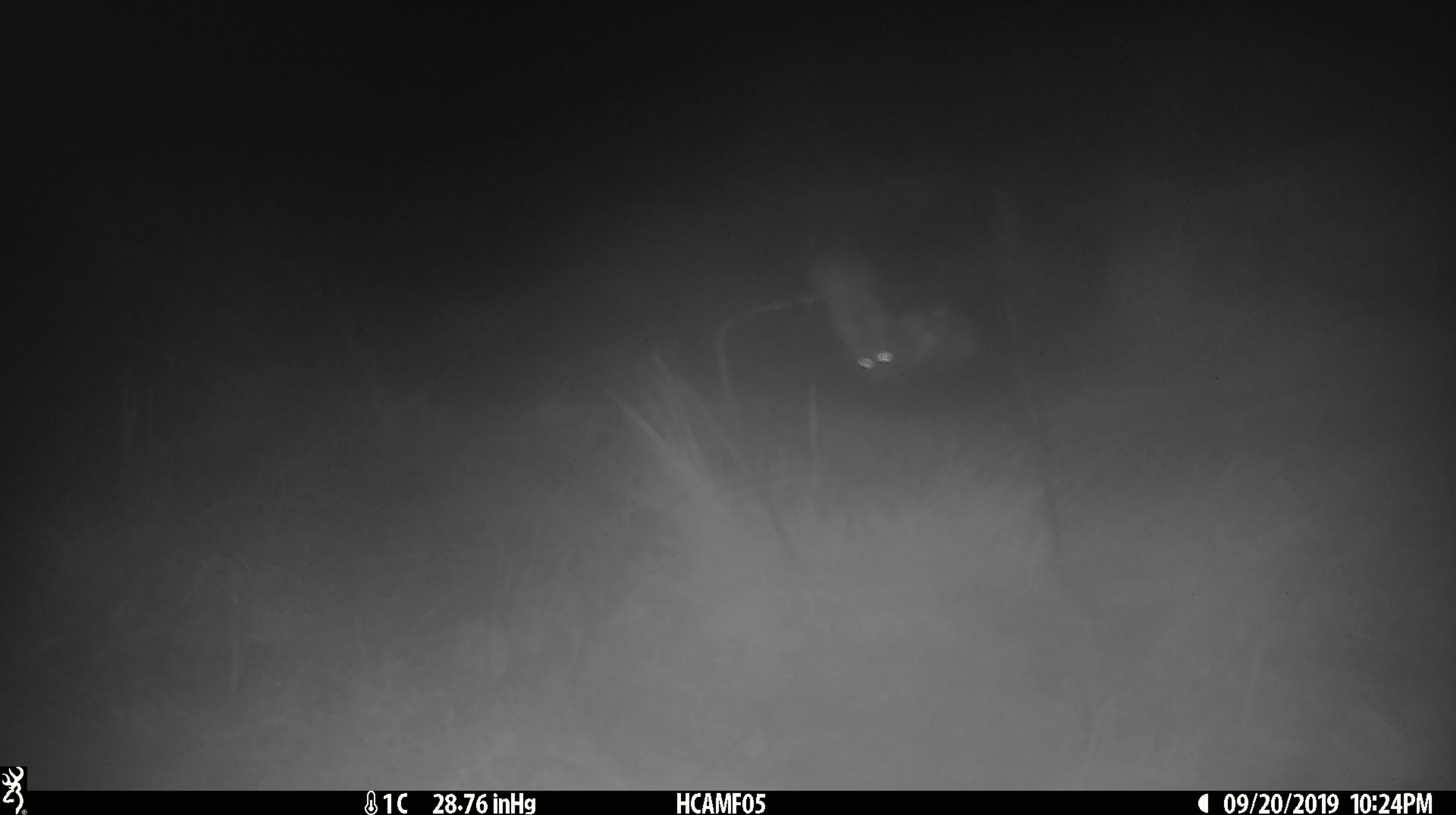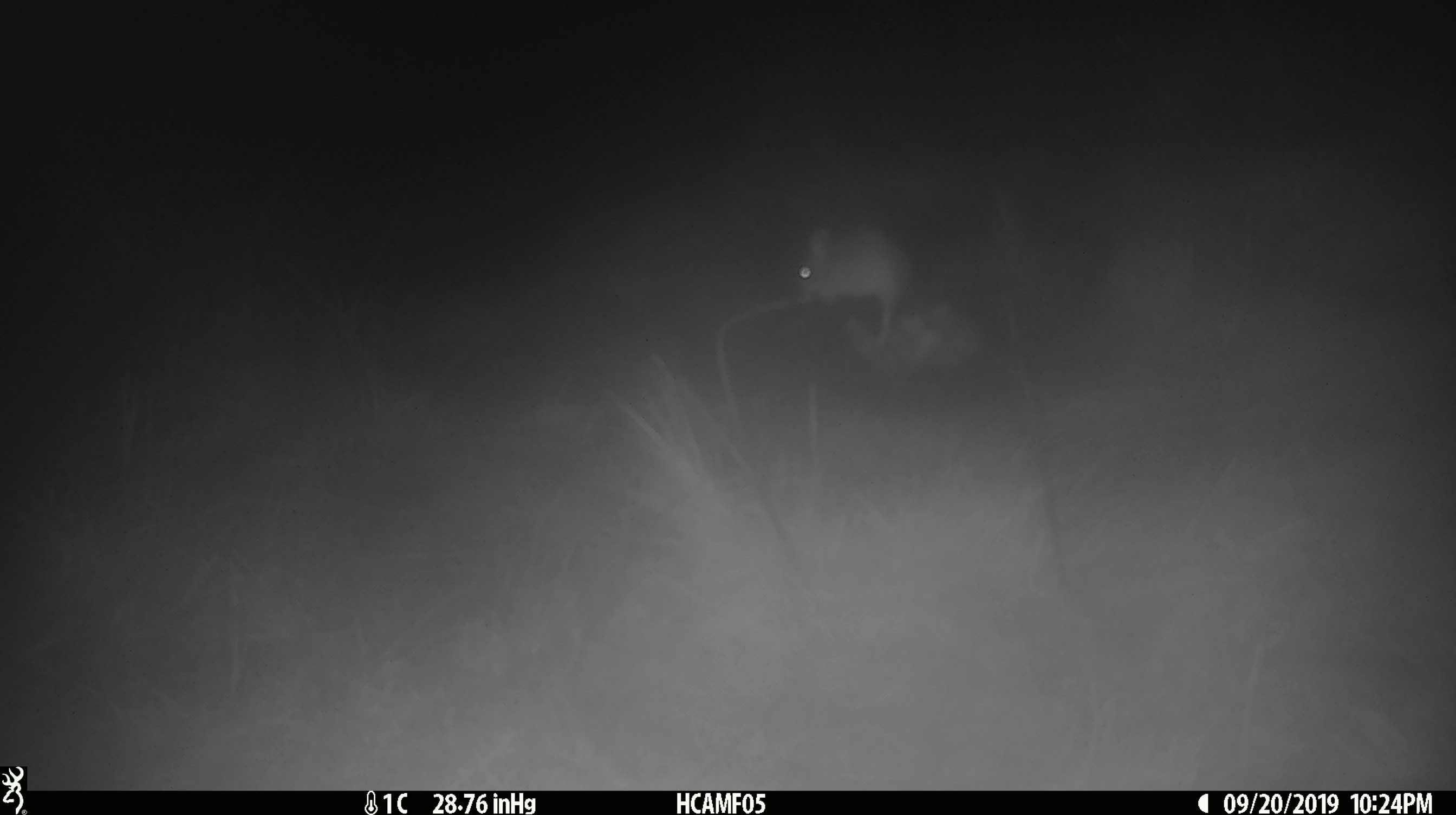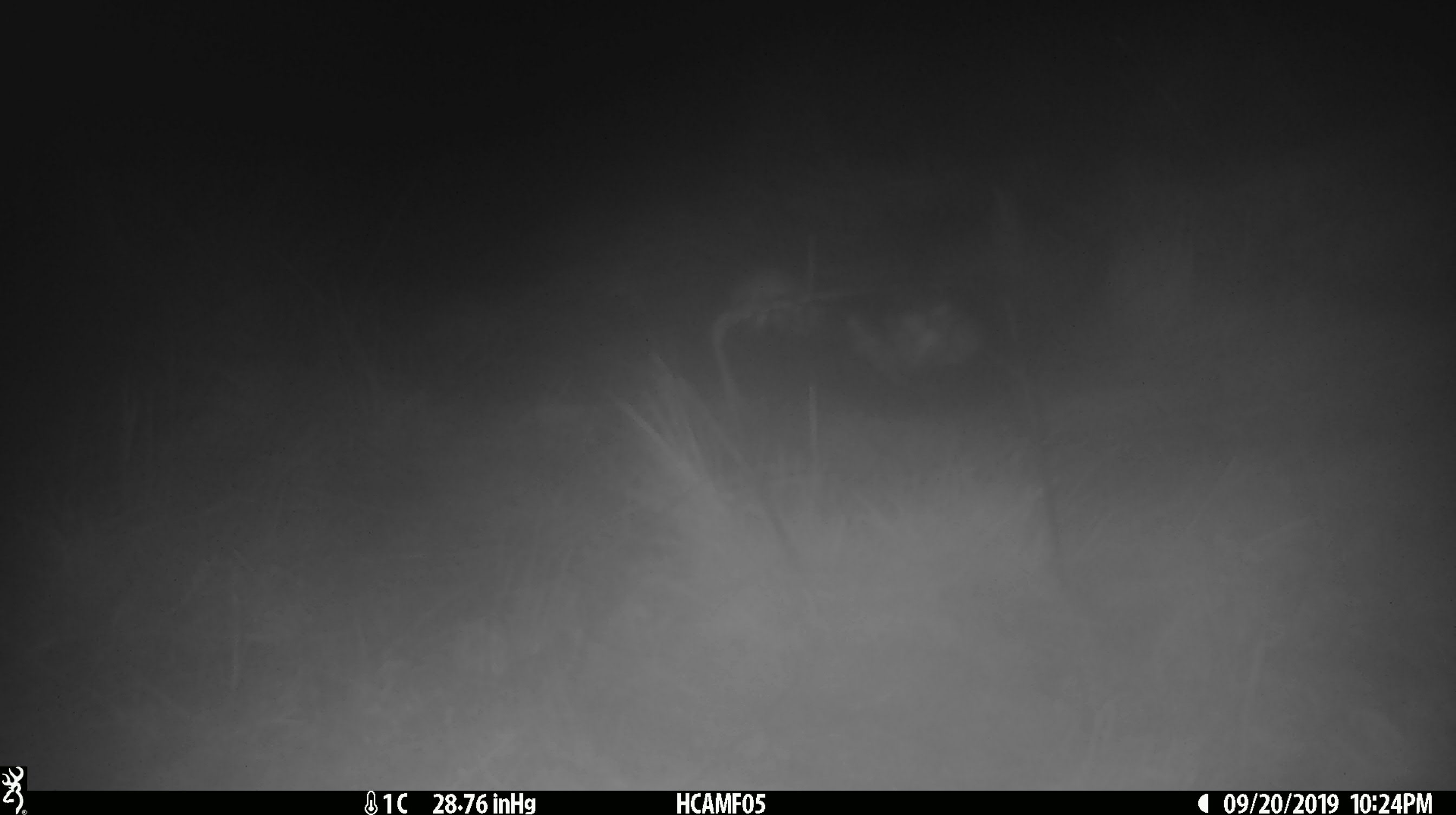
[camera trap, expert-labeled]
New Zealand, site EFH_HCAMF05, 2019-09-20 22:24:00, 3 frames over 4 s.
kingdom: Animalia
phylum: Chordata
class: Mammalia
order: Rodentia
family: Muridae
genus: Mus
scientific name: Mus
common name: mouse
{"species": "mouse (Mus)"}